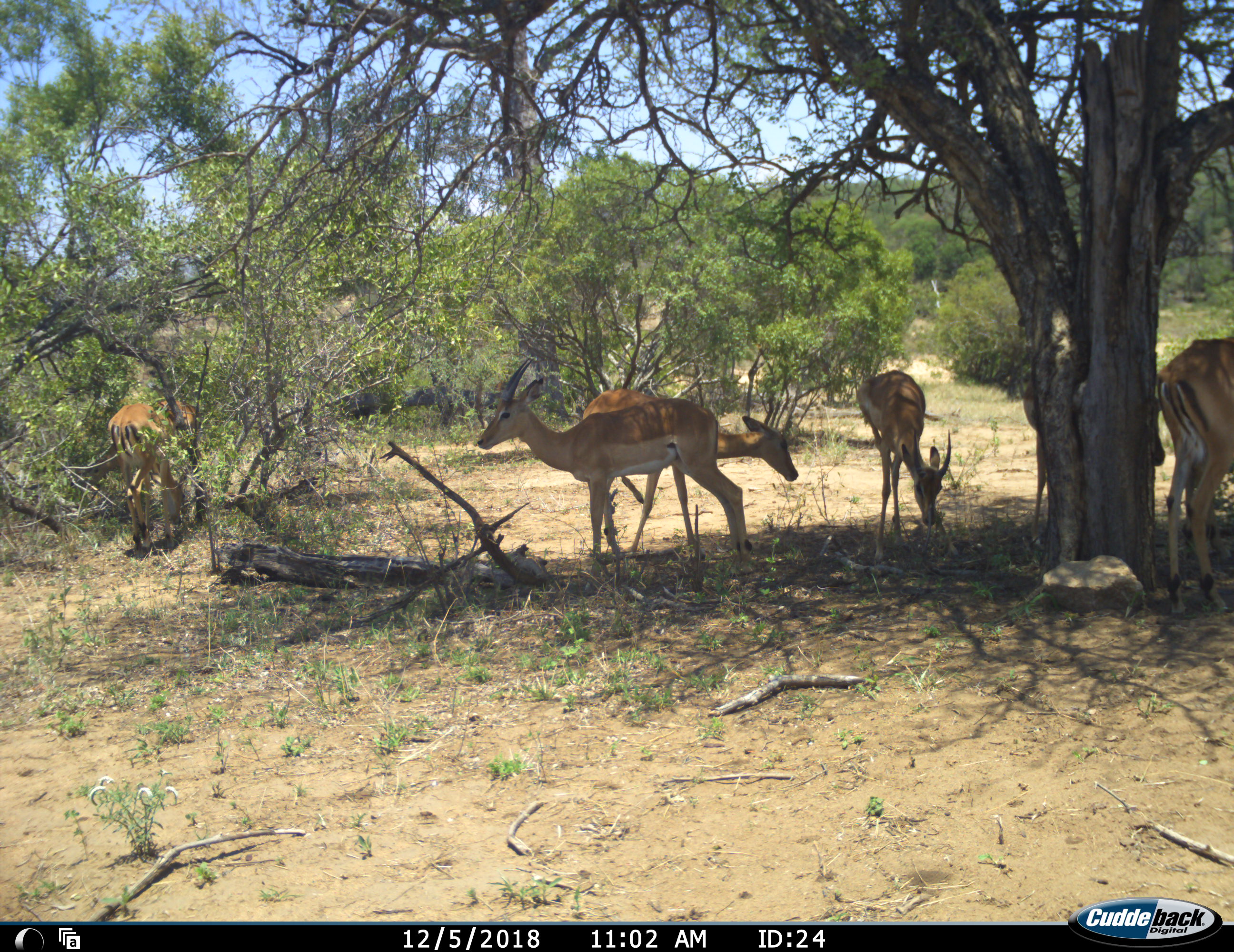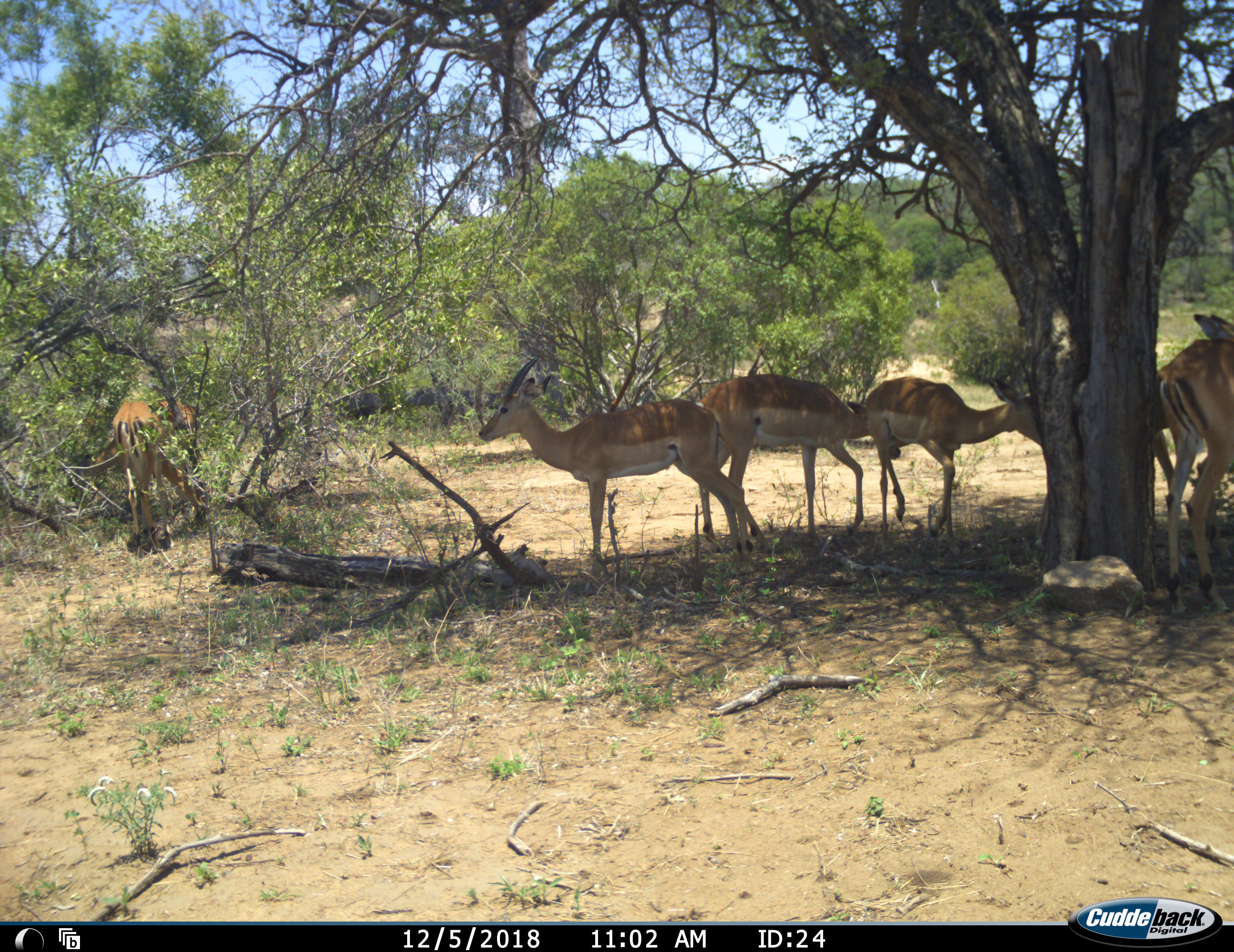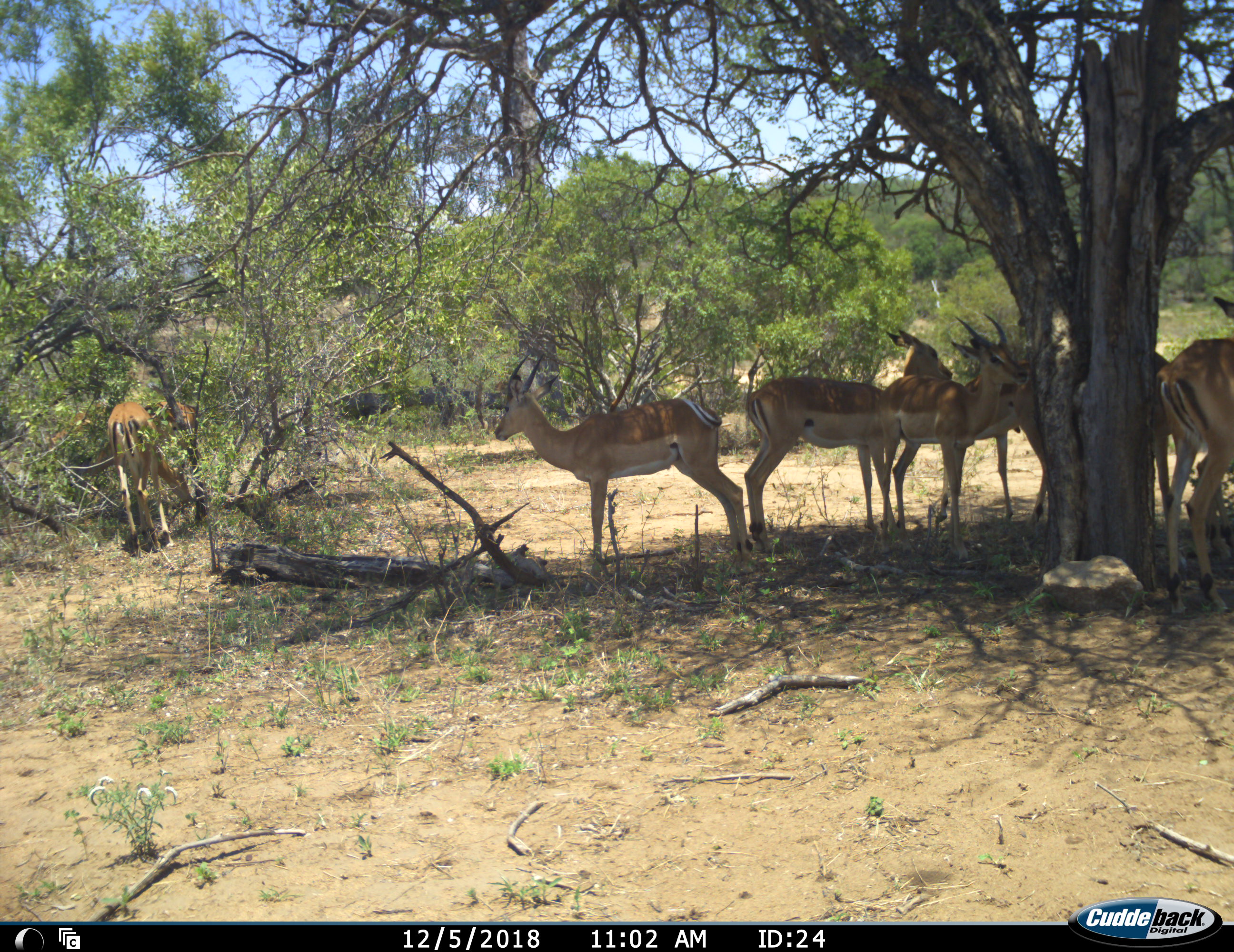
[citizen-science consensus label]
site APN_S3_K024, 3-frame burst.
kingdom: Animalia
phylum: Chordata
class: Mammalia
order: Artiodactyla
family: Bovidae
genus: Aepyceros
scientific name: Aepyceros melampus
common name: impala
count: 6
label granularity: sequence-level